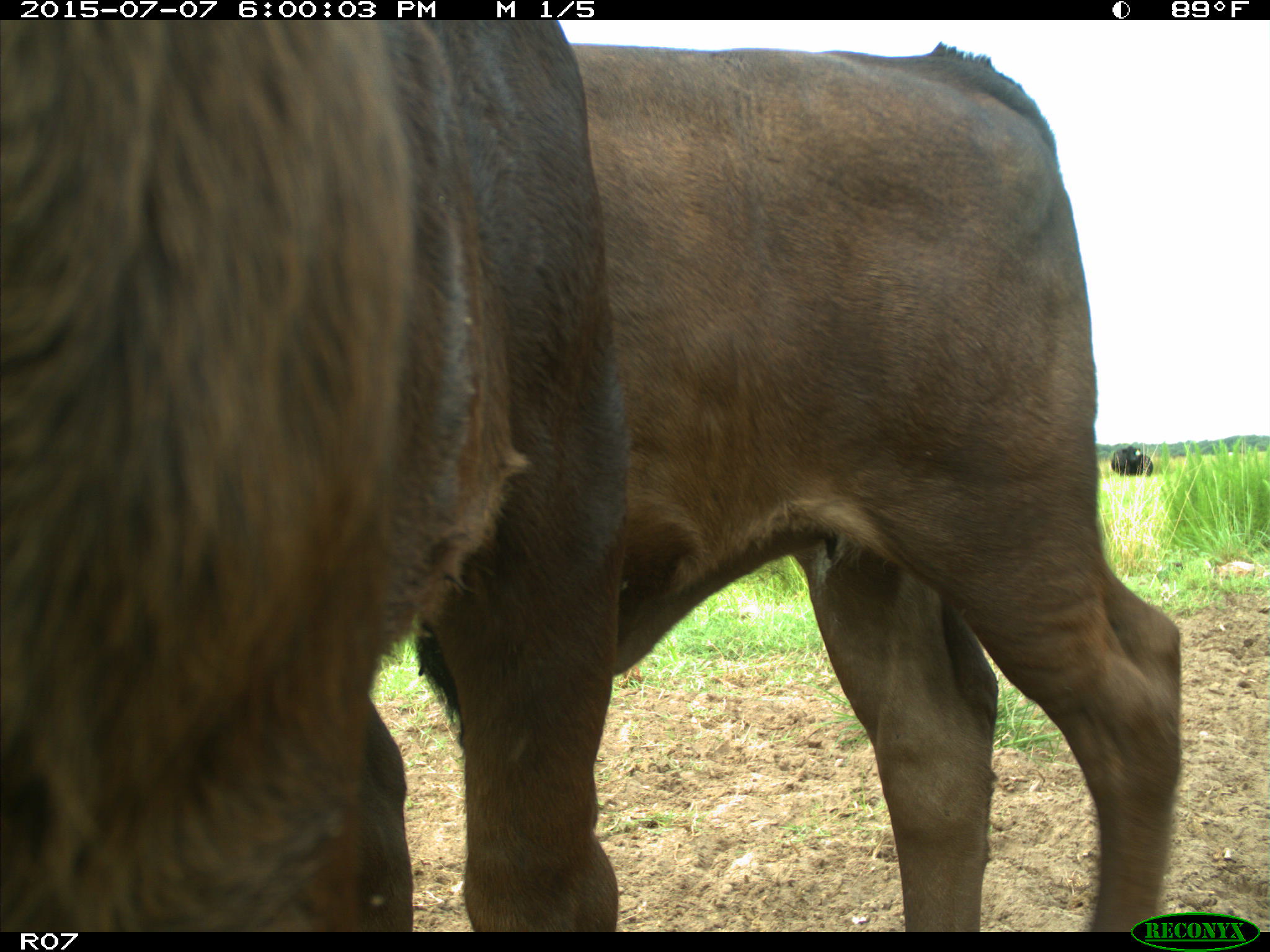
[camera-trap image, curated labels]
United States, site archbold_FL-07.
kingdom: Animalia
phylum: Chordata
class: Mammalia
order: Artiodactyla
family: Bovidae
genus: Bos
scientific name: Bos taurus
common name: domestic cow